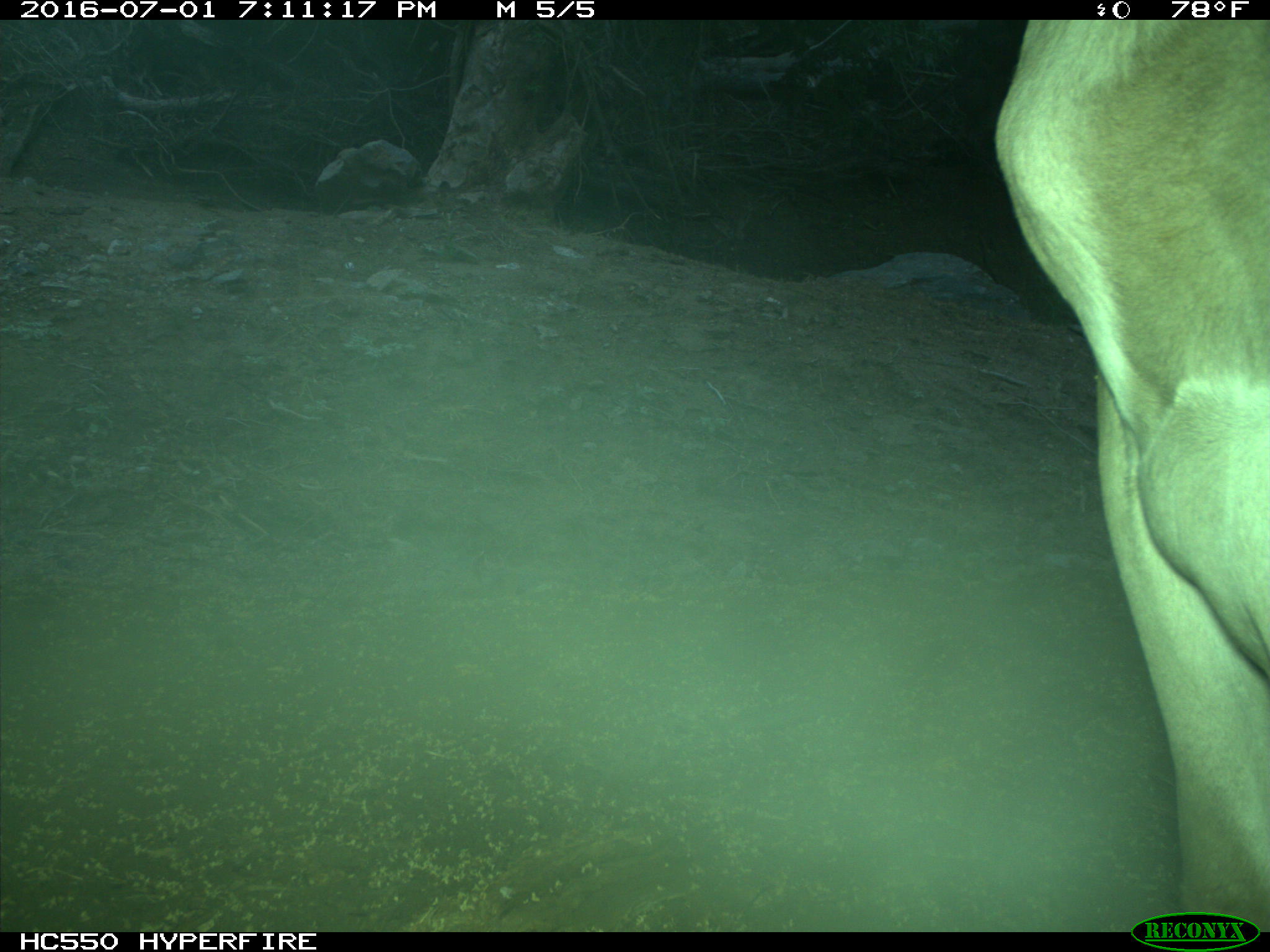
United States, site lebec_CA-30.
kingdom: Animalia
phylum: Chordata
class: Mammalia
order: Artiodactyla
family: Bovidae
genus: Bos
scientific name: Bos taurus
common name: domestic cow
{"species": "Bos taurus (domestic cow)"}